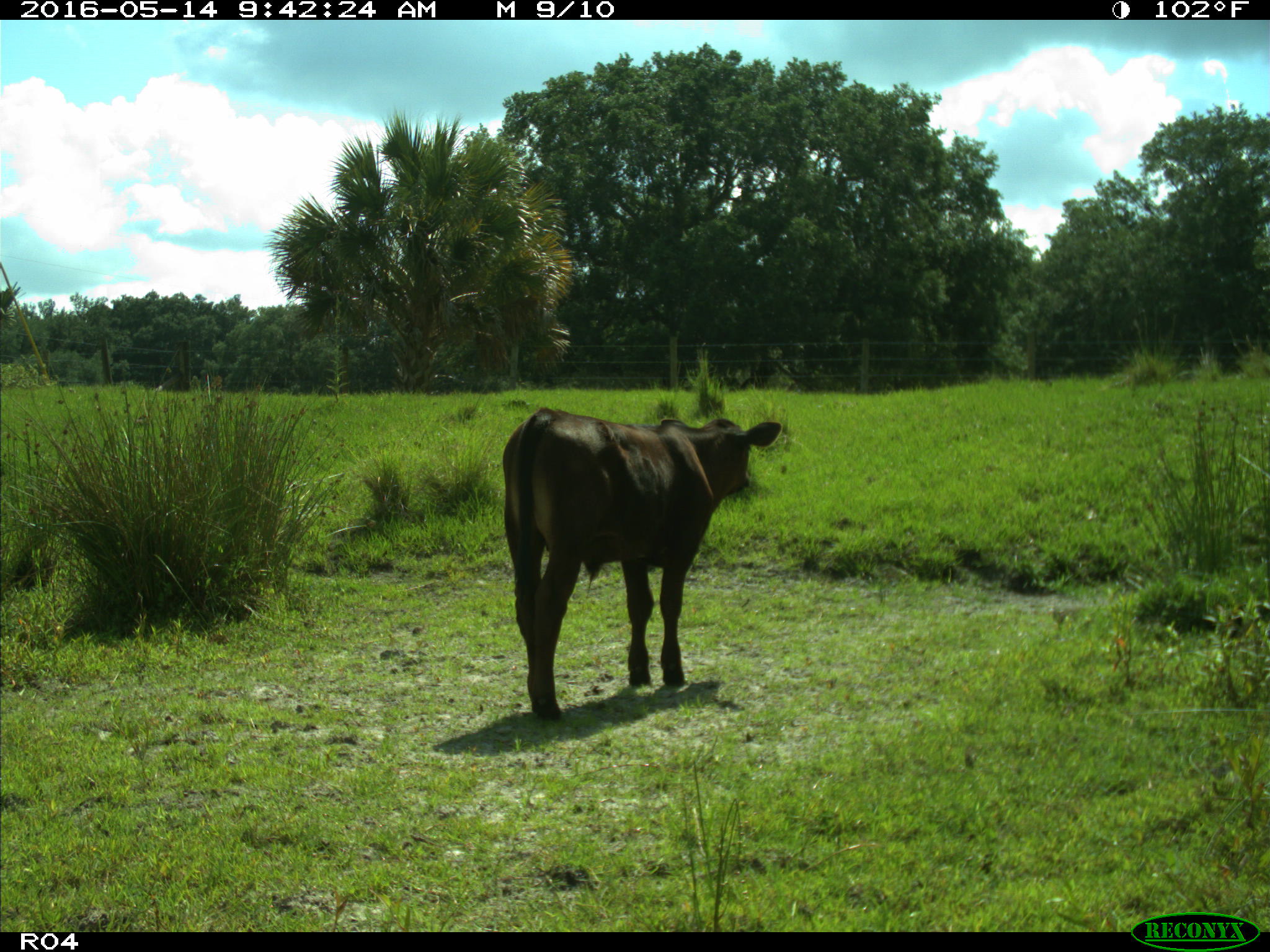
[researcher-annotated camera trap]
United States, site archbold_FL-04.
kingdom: Animalia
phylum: Chordata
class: Mammalia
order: Artiodactyla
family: Bovidae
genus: Bos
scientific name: Bos taurus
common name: domestic cow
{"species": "Bos taurus (domestic cow)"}